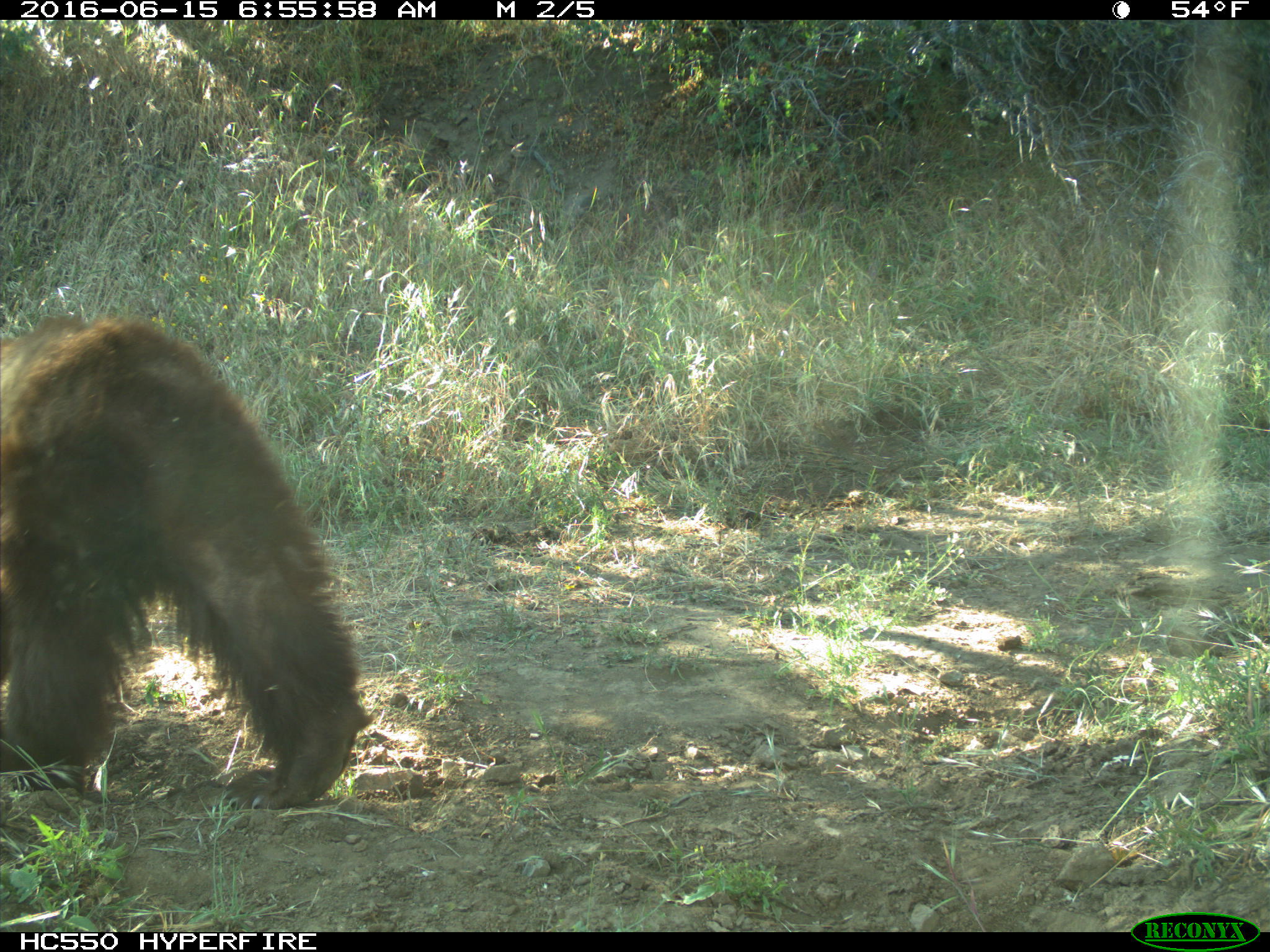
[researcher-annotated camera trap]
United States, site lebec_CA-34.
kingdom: Animalia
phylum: Chordata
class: Mammalia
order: Carnivora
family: Ursidae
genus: Ursus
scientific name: Ursus americanus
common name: american black bear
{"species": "Ursus americanus (american black bear)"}